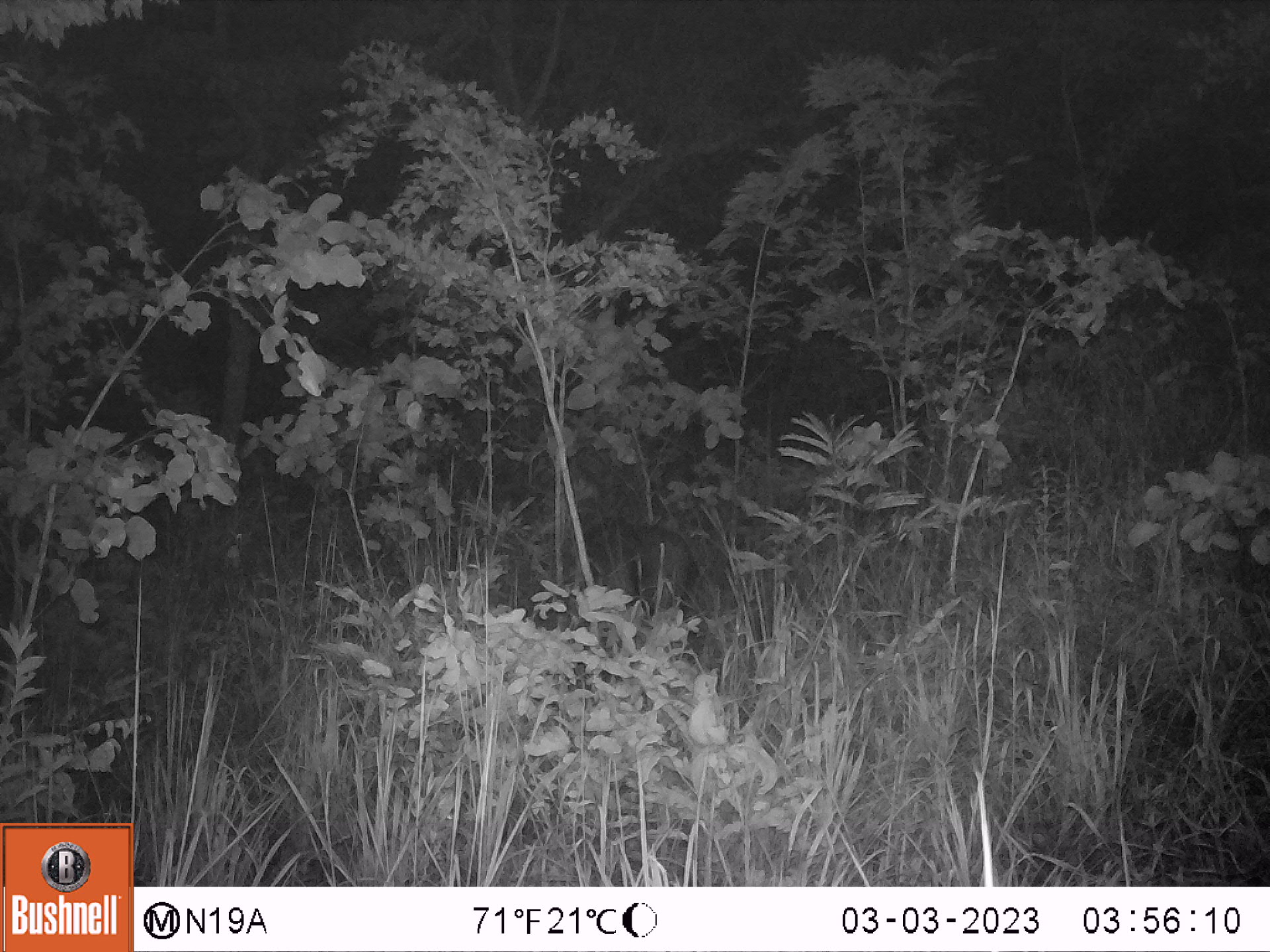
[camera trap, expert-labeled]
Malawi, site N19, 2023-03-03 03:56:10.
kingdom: Animalia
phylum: Chordata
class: Mammalia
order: Artiodactyla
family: Suidae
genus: Potamochoerus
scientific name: Potamochoerus larvatus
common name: bushpig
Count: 1.